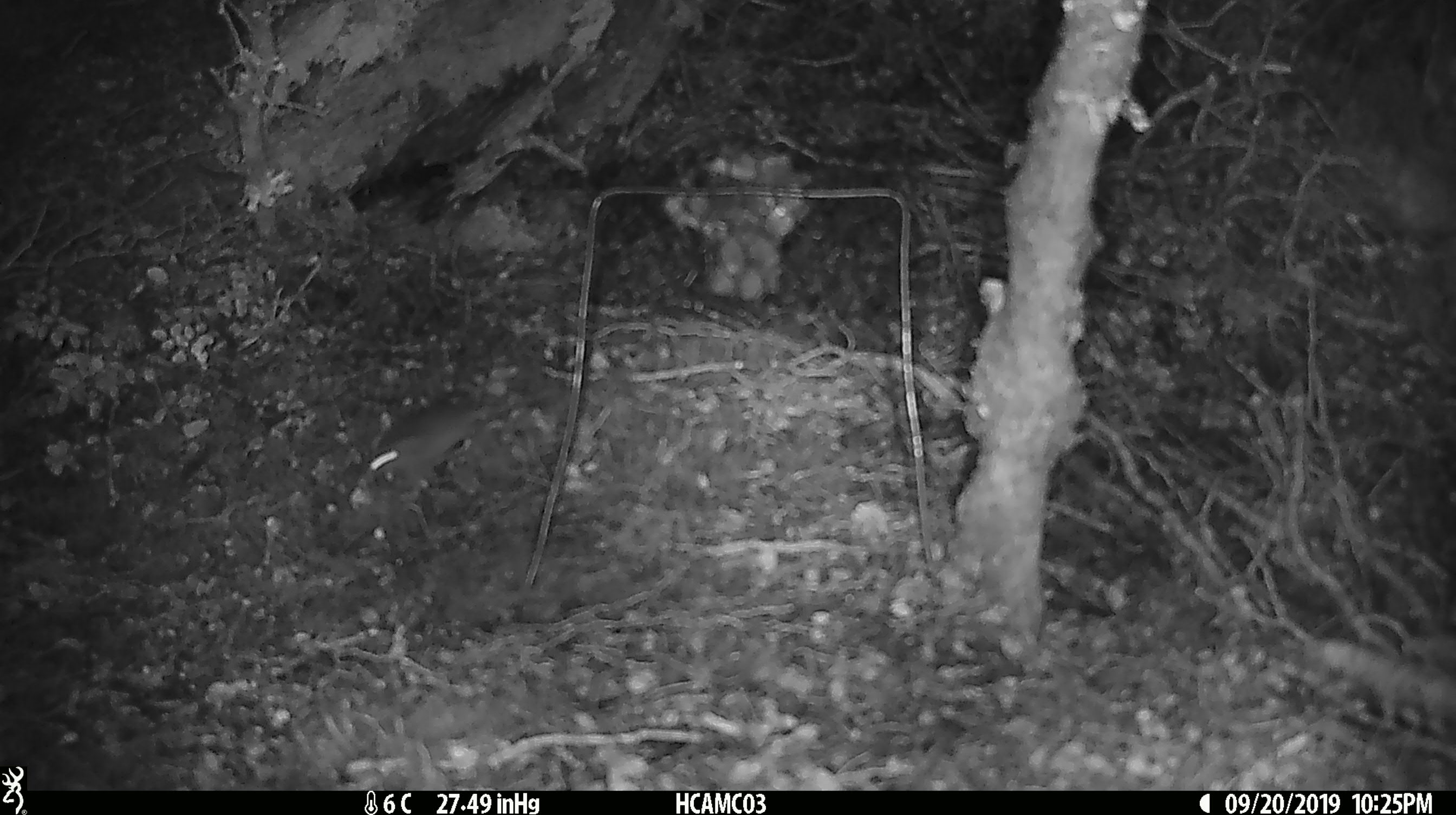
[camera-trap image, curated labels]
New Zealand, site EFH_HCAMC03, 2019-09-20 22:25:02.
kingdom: Animalia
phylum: Chordata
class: Mammalia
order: Rodentia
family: Muridae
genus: Mus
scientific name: Mus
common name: mouse